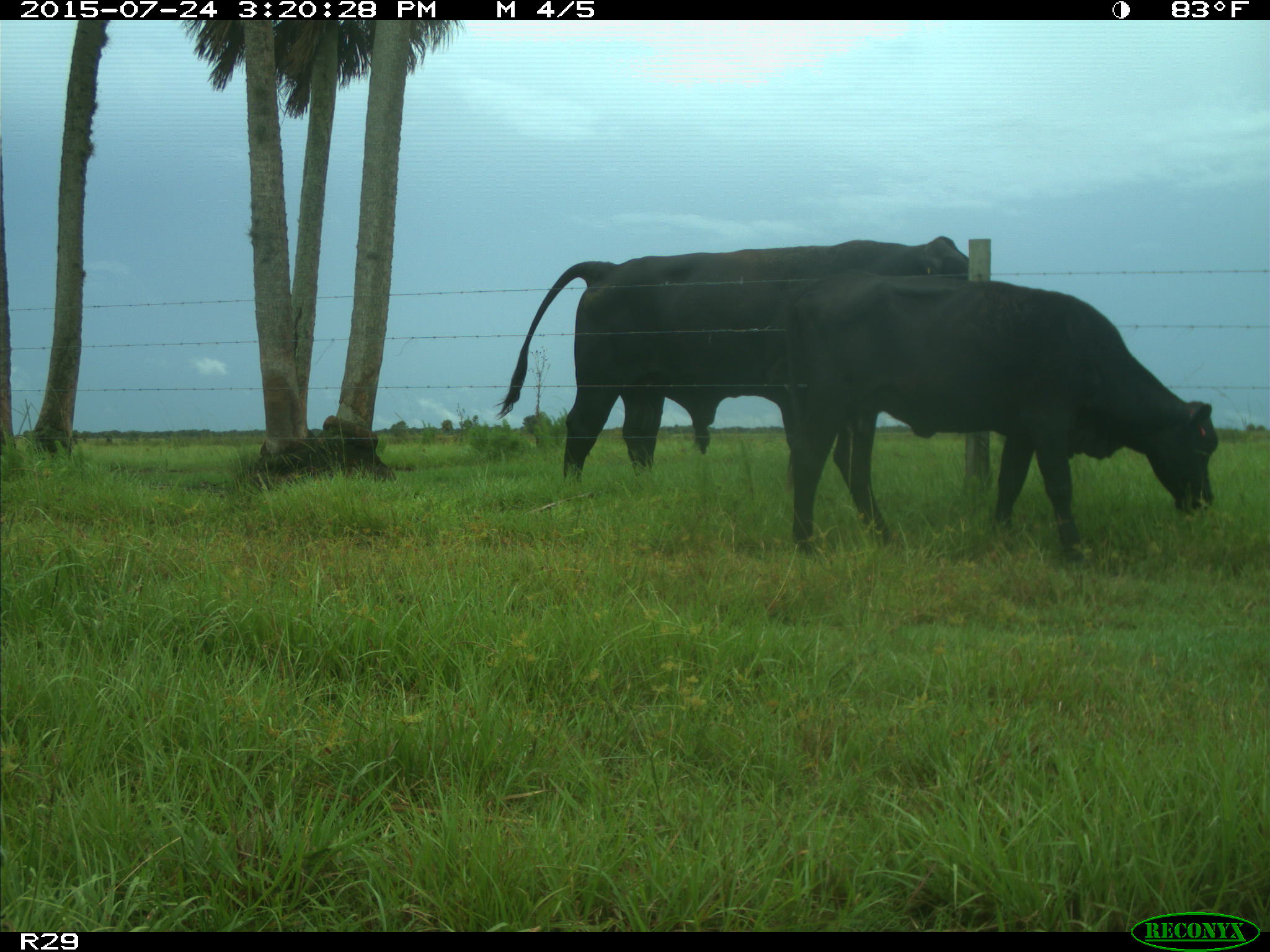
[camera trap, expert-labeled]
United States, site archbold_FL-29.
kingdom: Animalia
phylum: Chordata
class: Mammalia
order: Artiodactyla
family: Bovidae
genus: Bos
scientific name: Bos taurus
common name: domestic cow